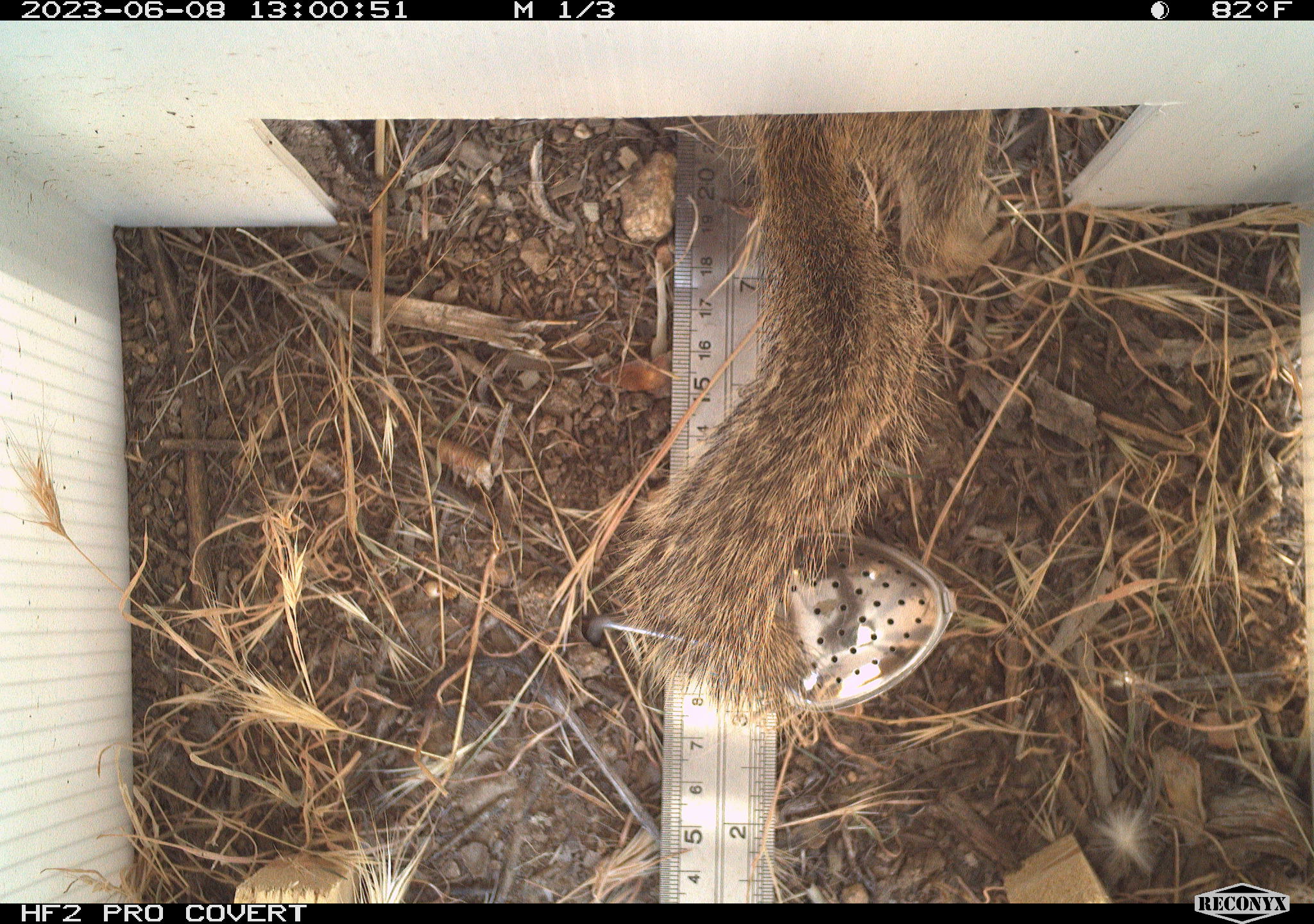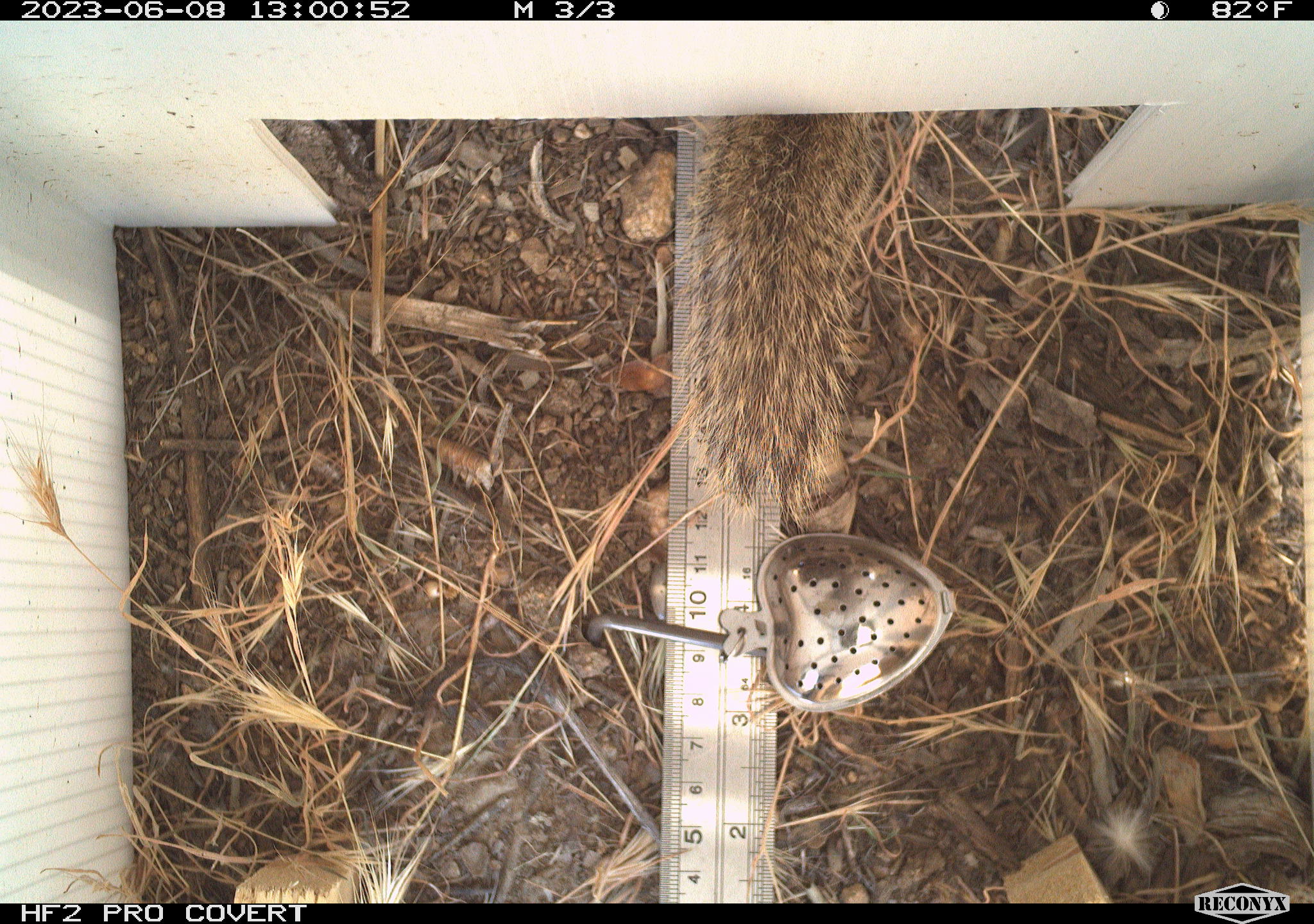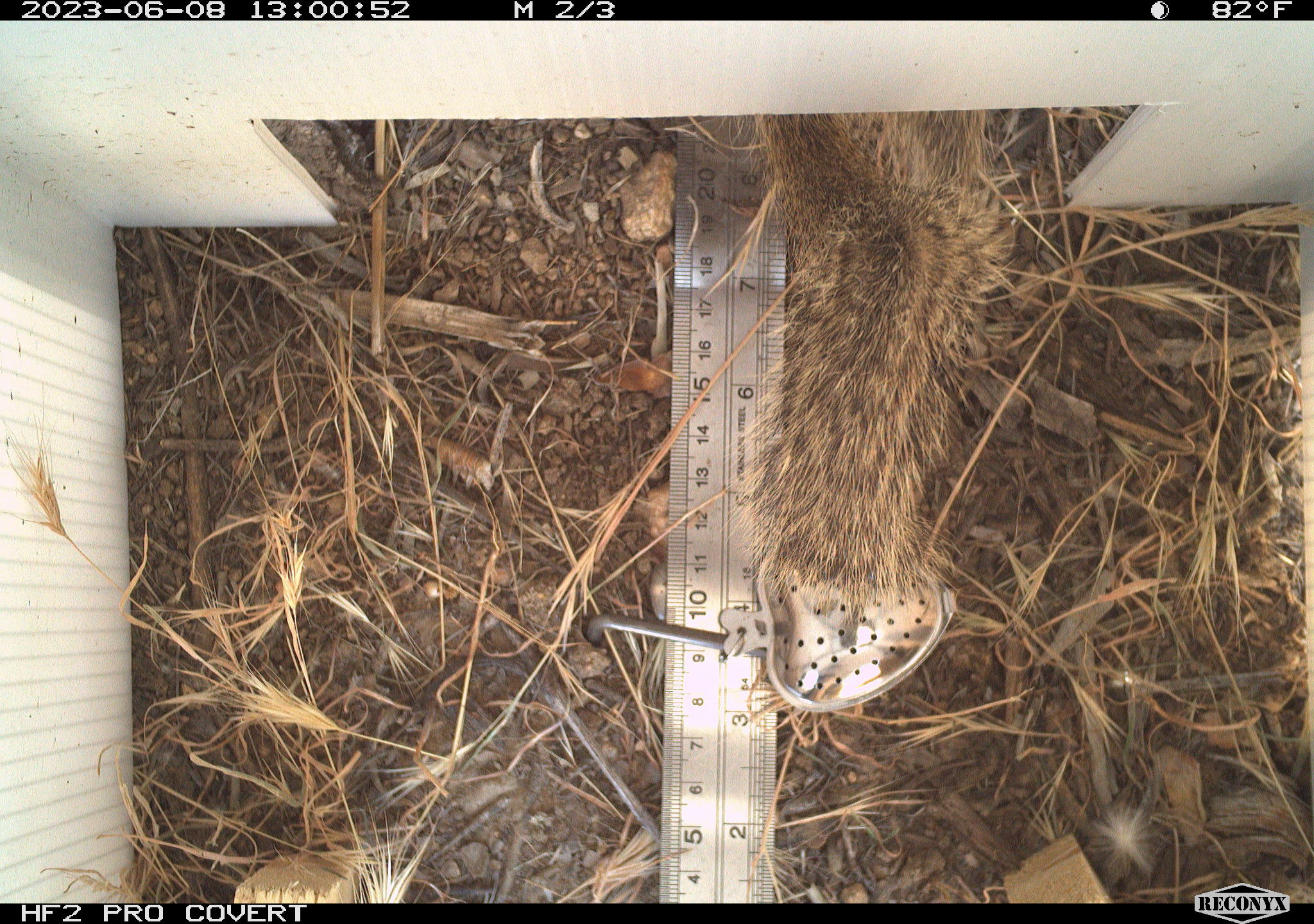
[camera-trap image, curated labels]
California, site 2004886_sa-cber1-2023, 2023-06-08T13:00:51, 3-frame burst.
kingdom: Animalia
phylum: Chordata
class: Mammalia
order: Rodentia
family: Sciuridae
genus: Otospermophilus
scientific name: Otospermophilus beecheyi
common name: california ground squirrel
California ground squirrel (Otospermophilus beecheyi).